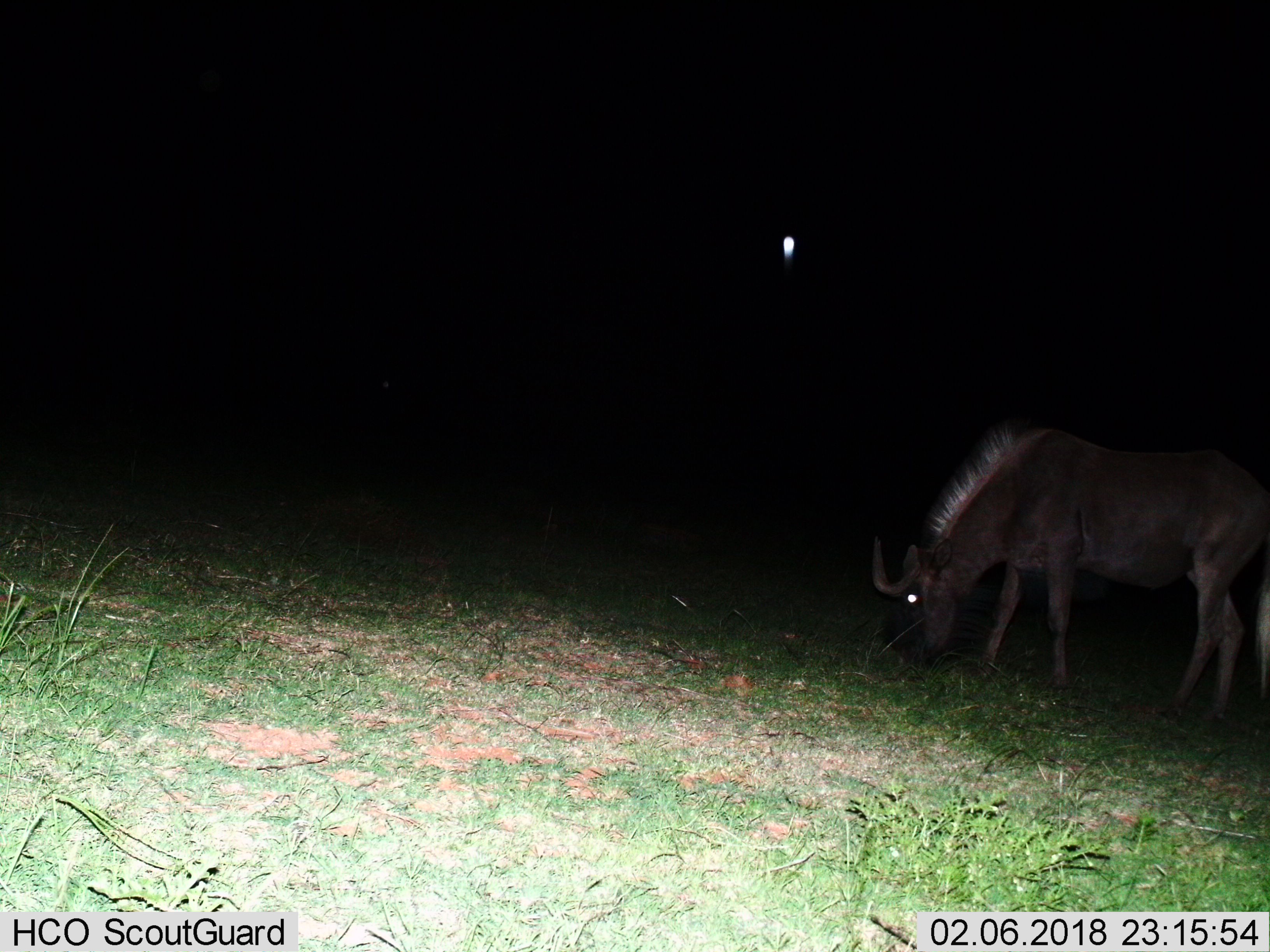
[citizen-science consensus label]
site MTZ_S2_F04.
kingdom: Animalia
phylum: Chordata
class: Mammalia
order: Artiodactyla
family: Bovidae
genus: Connochaetes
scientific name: Connochaetes gnou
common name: black wildebeest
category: wildebeestblack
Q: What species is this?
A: Wildebeestblack (black wildebeest) (Connochaetes gnou).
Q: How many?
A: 1.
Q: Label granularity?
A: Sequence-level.